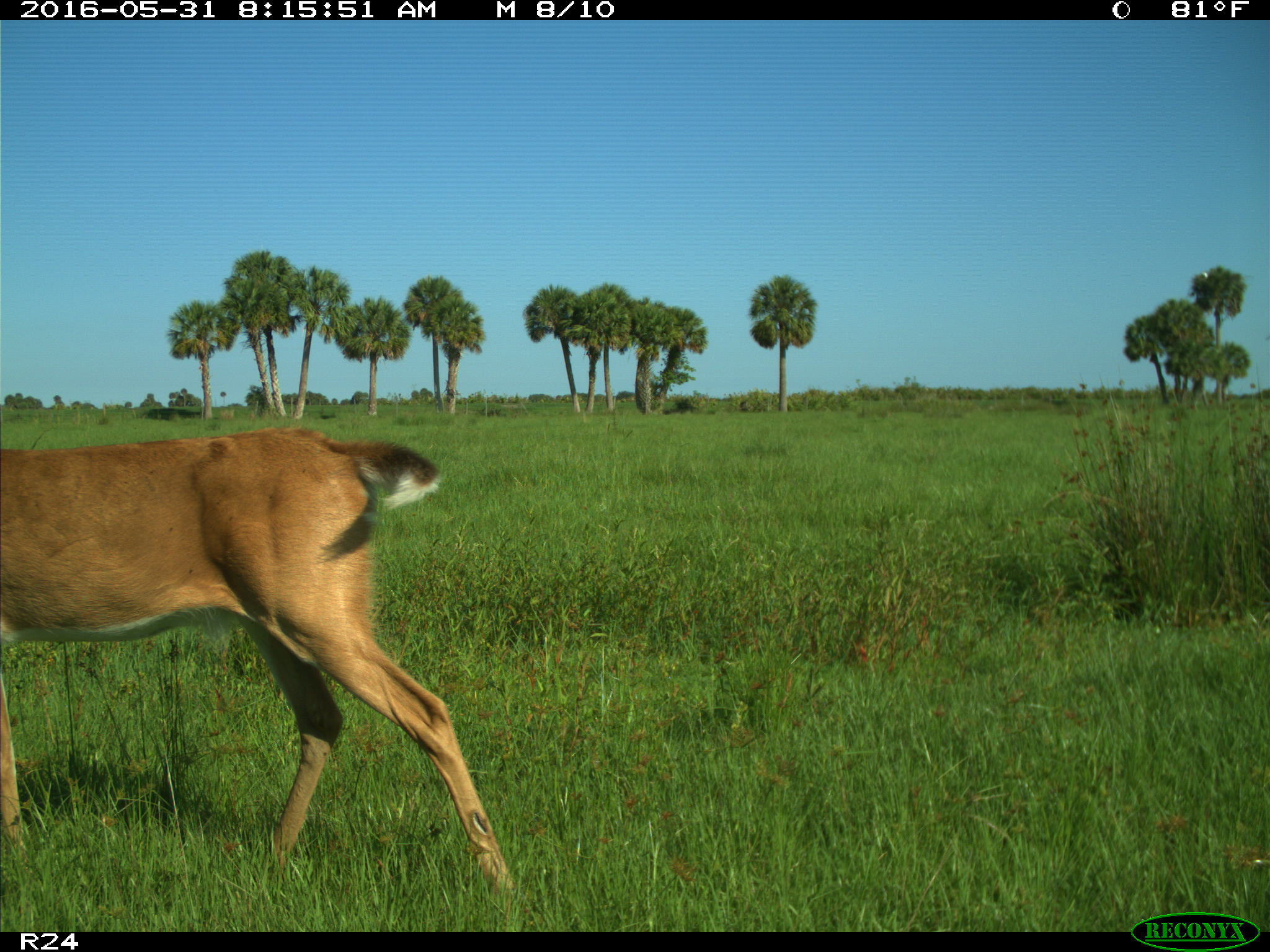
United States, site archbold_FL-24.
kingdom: Animalia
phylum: Chordata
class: Mammalia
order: Artiodactyla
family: Cervidae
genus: Odocoileus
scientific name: Odocoileus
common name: deer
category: unidentified deer